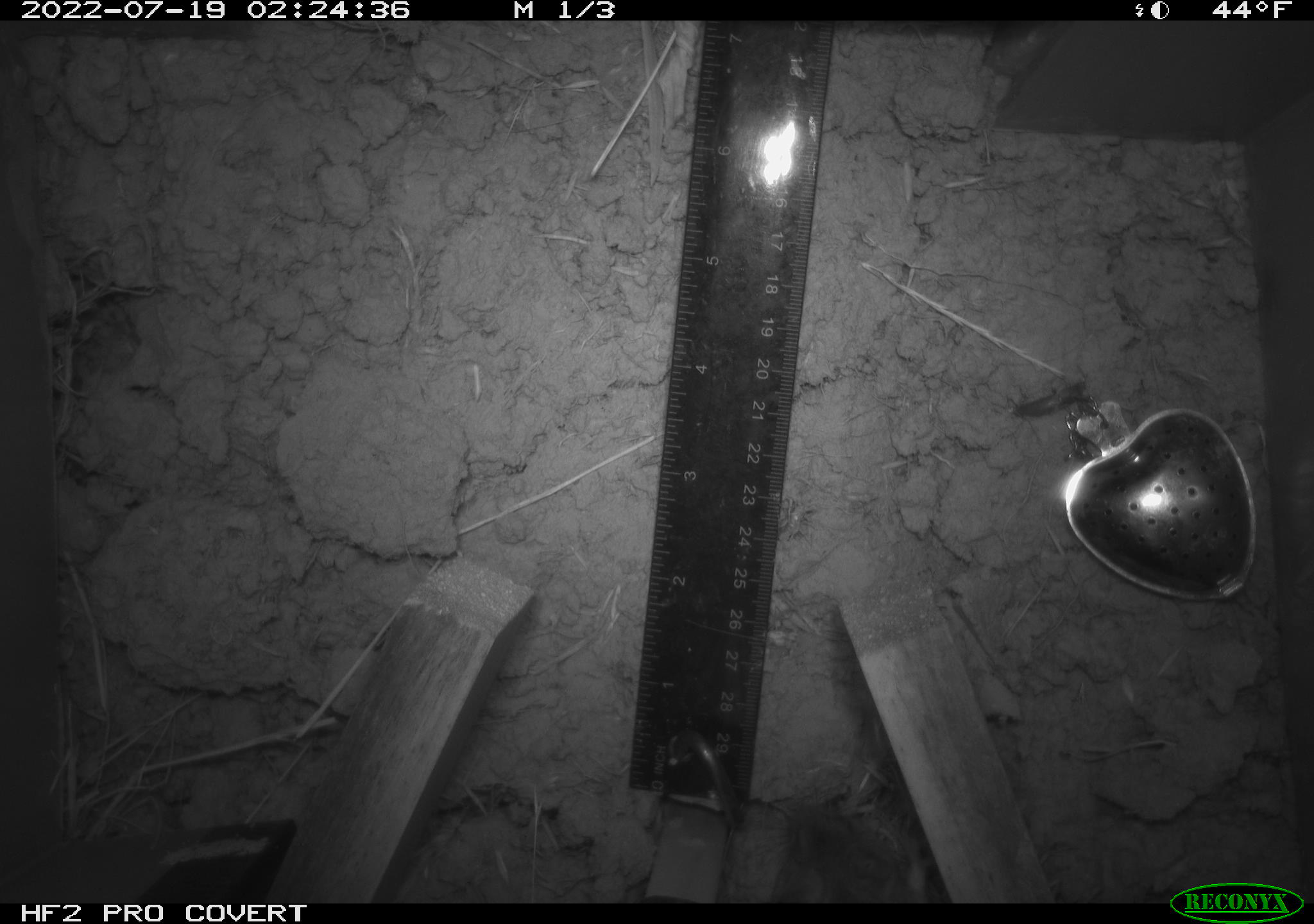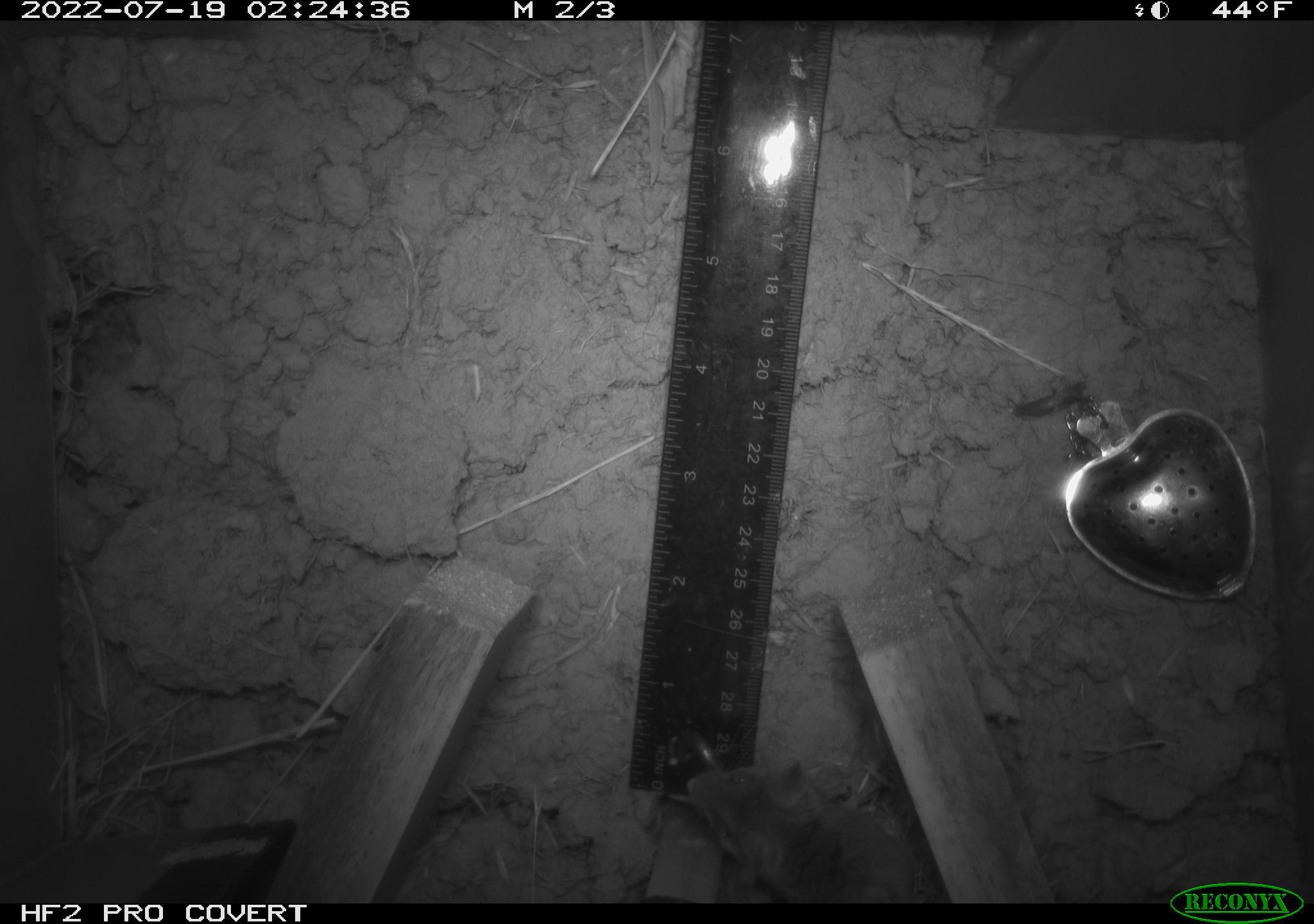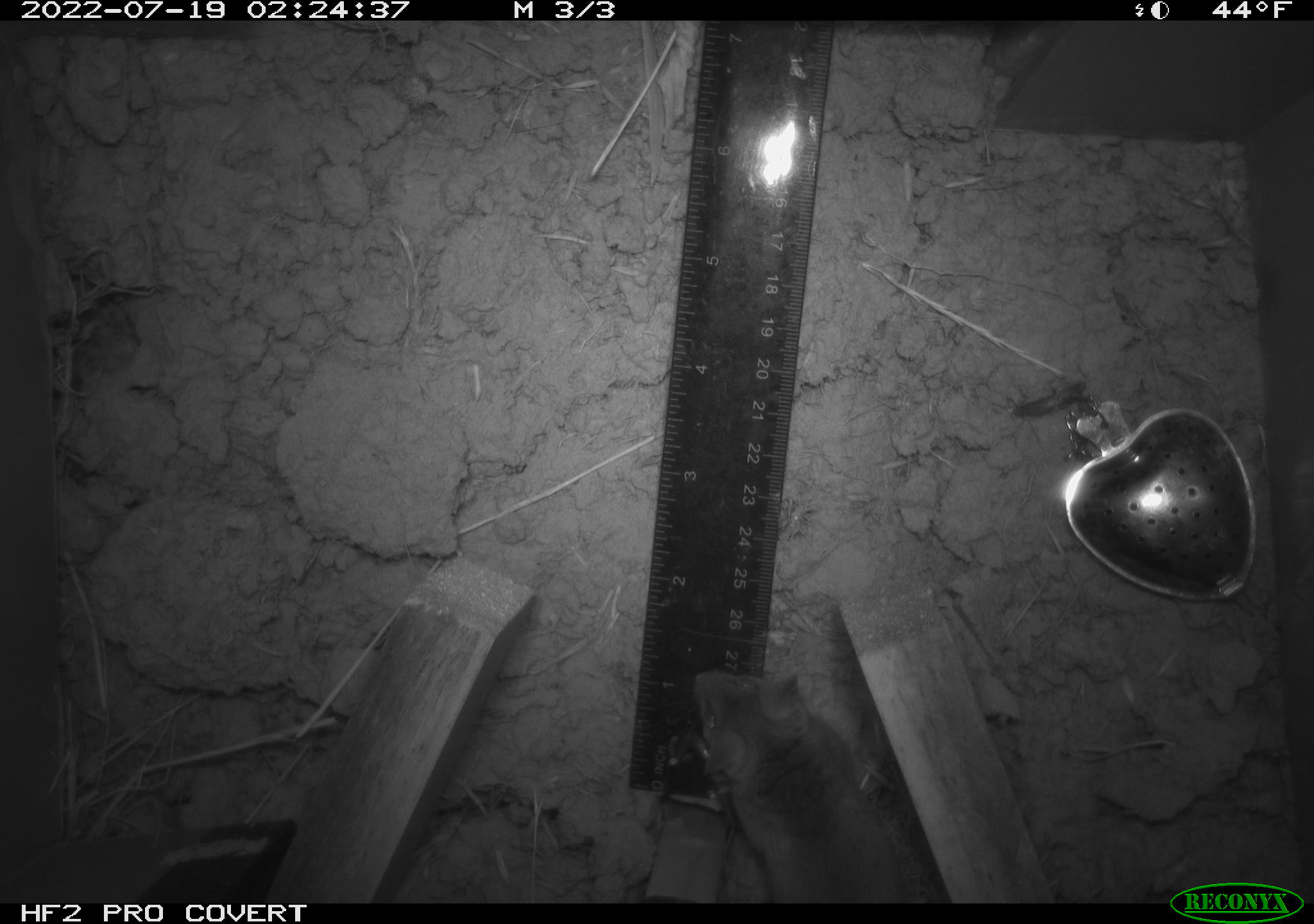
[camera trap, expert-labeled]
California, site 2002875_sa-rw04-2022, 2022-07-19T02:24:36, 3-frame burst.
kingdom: Animalia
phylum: Chordata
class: Mammalia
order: Rodentia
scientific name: Rodentia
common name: mouse species